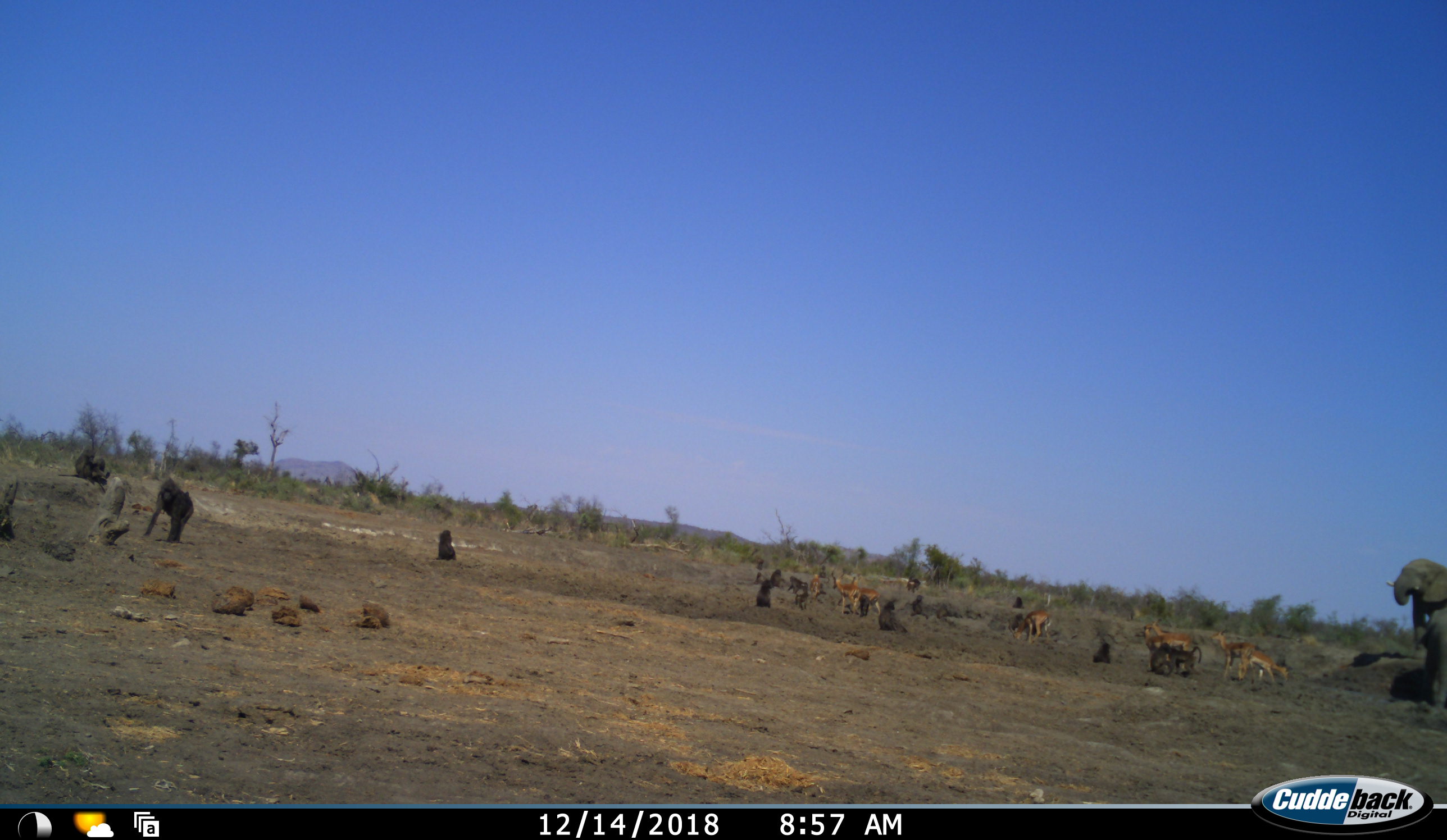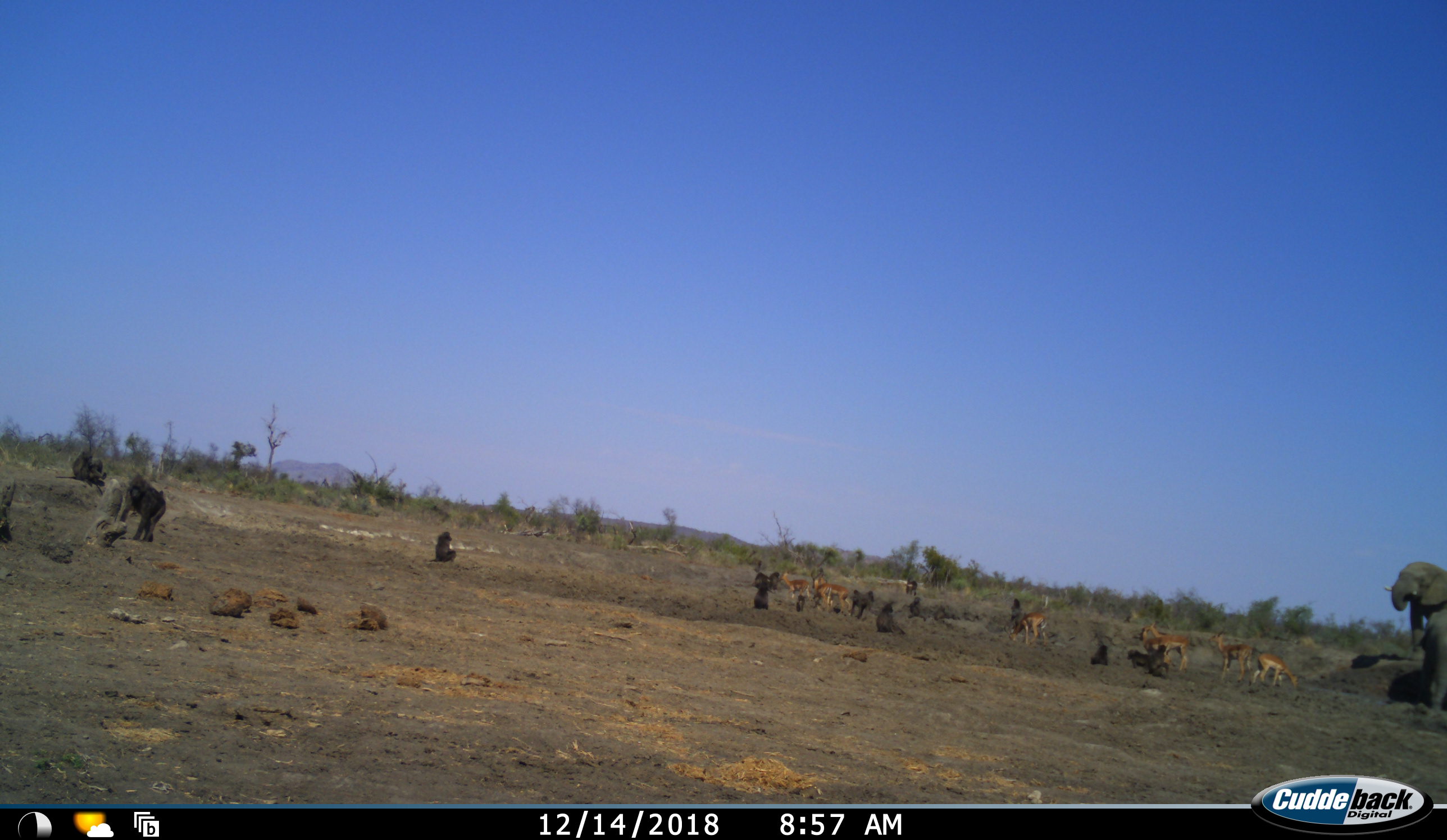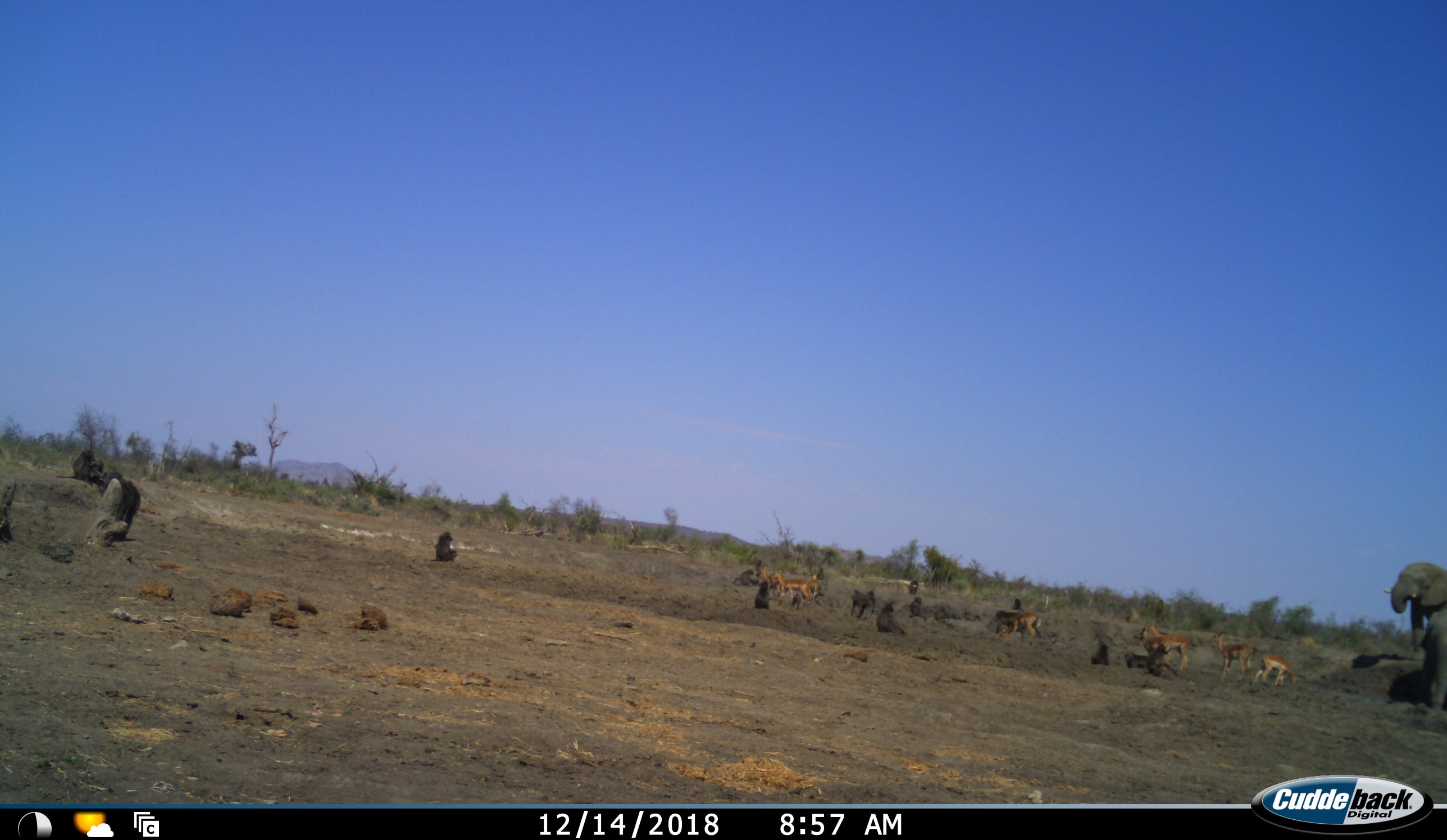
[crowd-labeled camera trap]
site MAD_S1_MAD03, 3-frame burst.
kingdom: Animalia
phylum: Chordata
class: Mammalia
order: Primates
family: Cercopithecidae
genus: Papio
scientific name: Papio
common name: baboon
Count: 11-50.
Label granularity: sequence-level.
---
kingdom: Animalia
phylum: Chordata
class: Mammalia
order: Proboscidea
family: Elephantidae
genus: Loxodonta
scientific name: Loxodonta africana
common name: african bush elephant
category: elephant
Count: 1.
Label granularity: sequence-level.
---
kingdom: Animalia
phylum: Chordata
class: Mammalia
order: Artiodactyla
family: Bovidae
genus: Aepyceros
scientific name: Aepyceros melampus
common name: impala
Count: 8.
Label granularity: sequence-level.